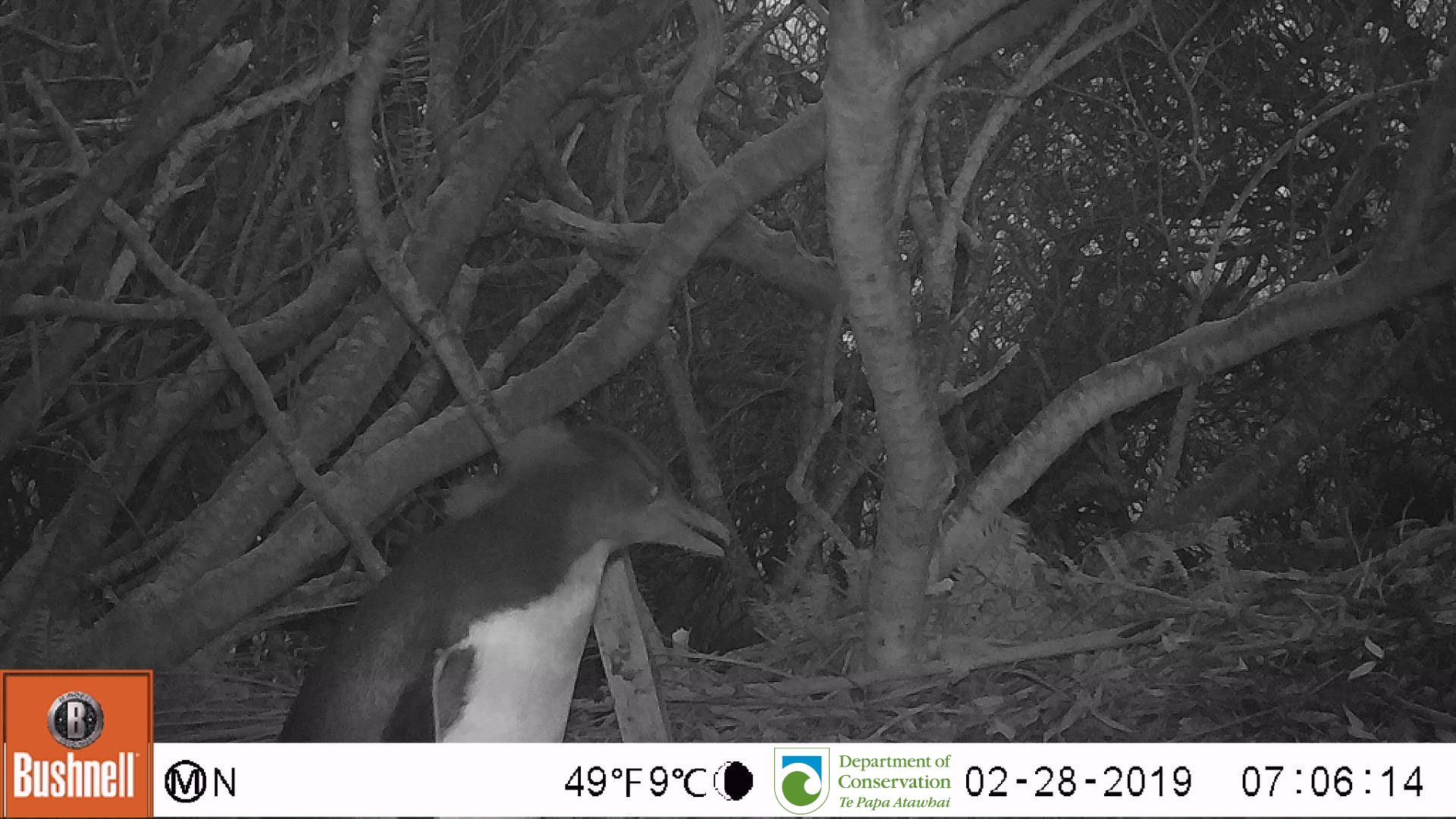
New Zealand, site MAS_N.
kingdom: Animalia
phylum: Chordata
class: Aves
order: Sphenisciformes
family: Spheniscidae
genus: Megadyptes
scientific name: Megadyptes antipodes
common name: yellow-eyed penguin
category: yellow eyed penguin